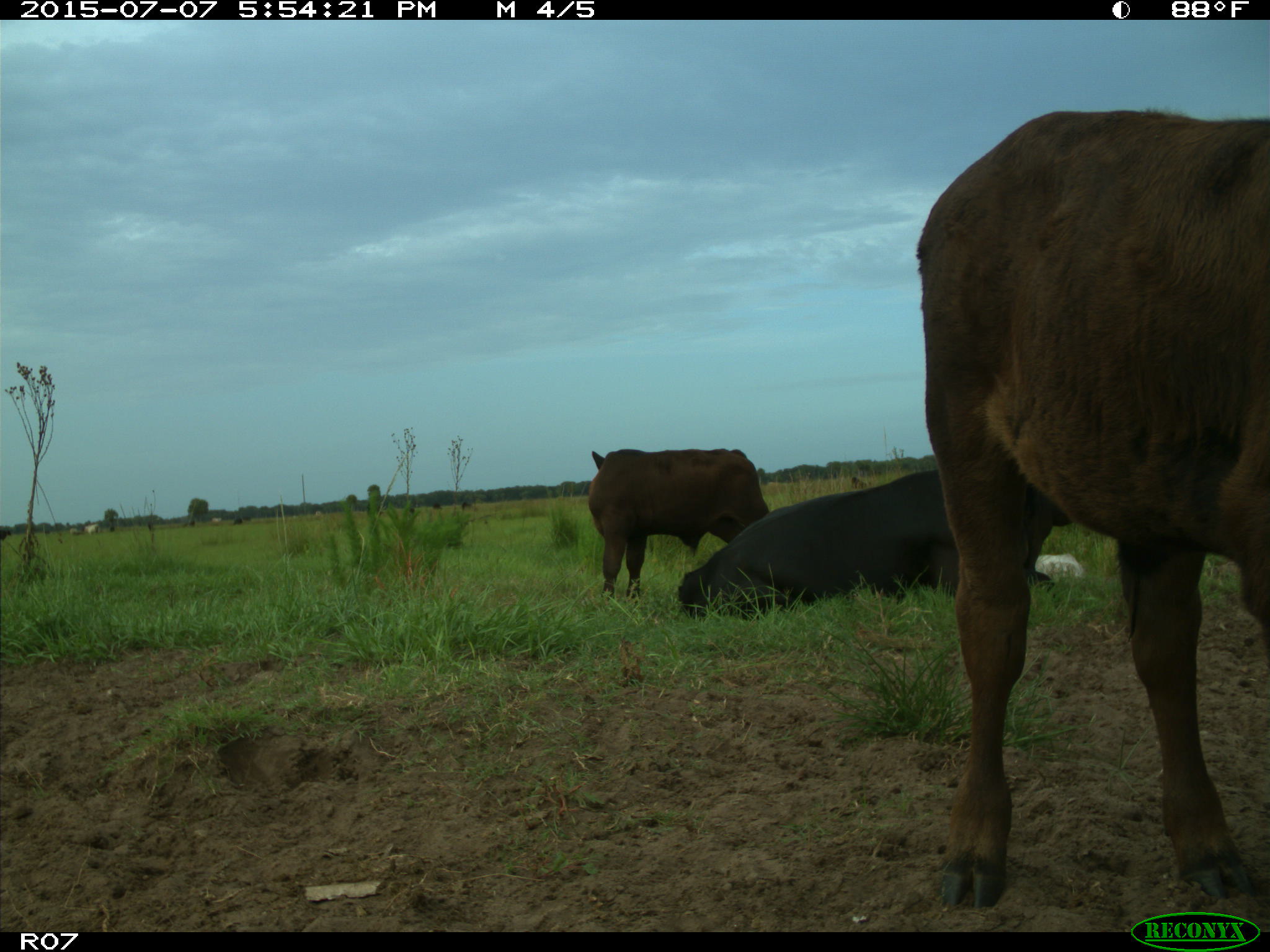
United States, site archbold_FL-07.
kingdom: Animalia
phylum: Chordata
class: Mammalia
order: Artiodactyla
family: Bovidae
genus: Bos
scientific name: Bos taurus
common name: domestic cow